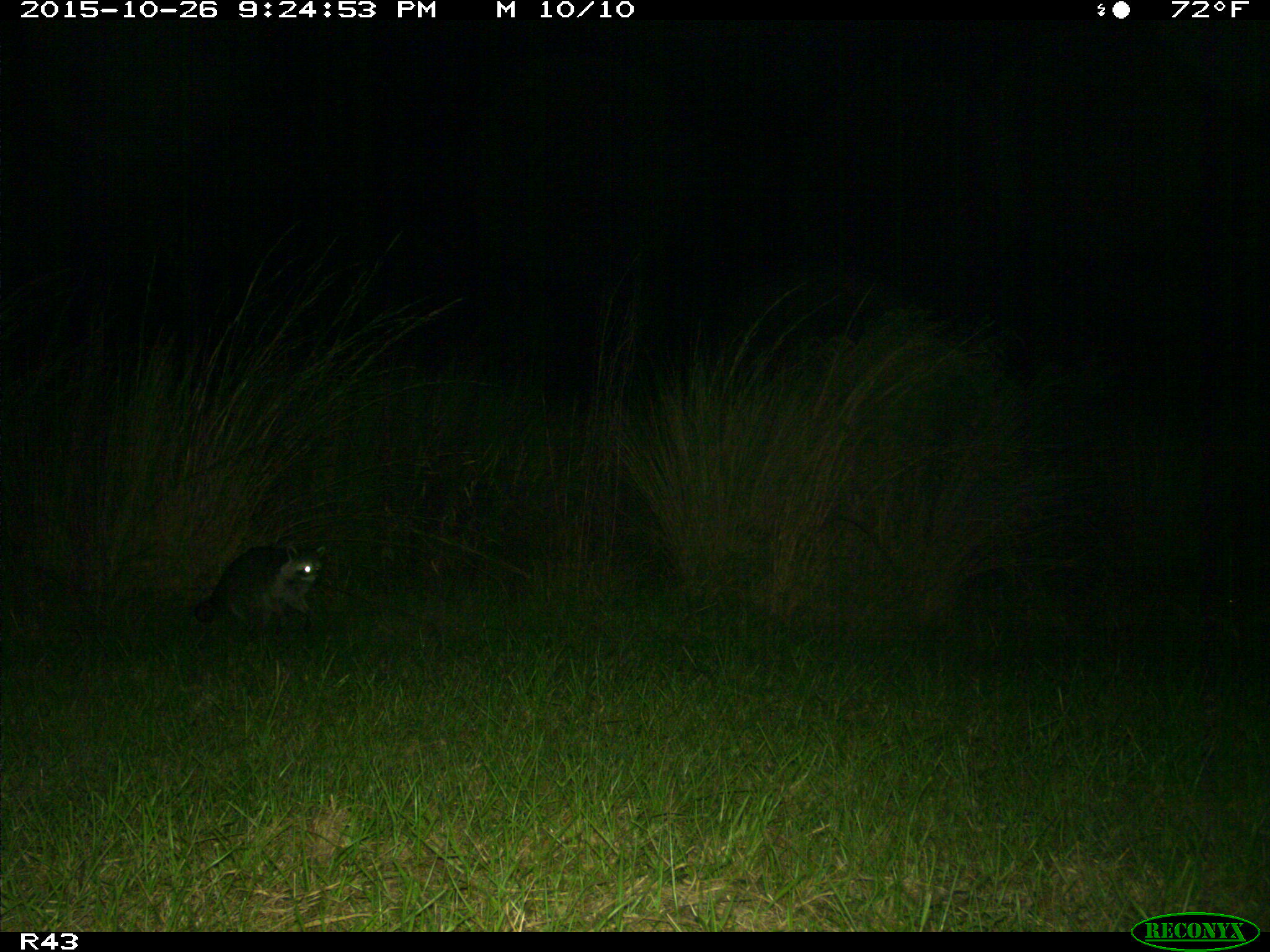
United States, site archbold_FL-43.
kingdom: Animalia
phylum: Chordata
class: Mammalia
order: Carnivora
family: Procyonidae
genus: Procyon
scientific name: Procyon lotor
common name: common raccoon